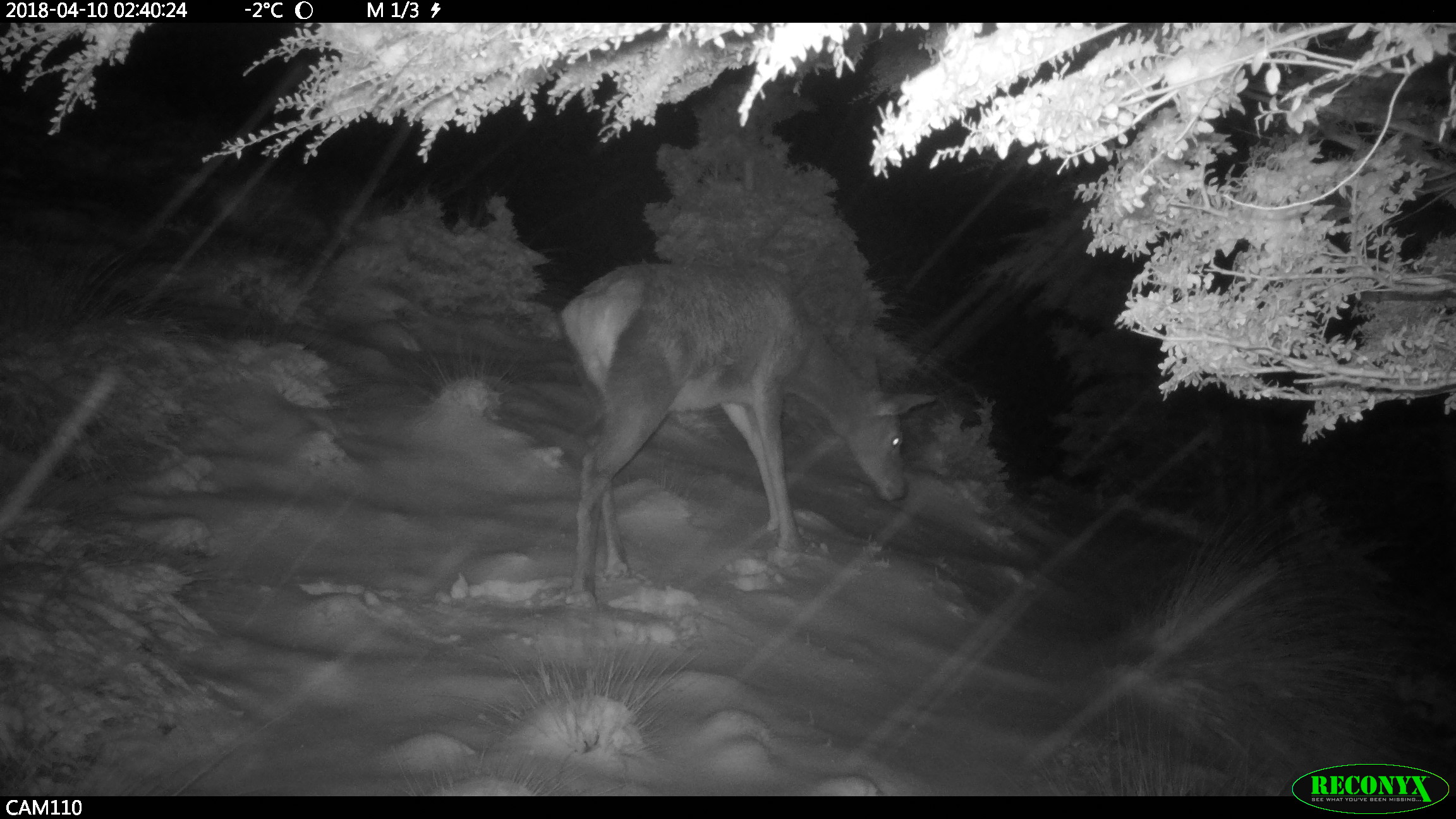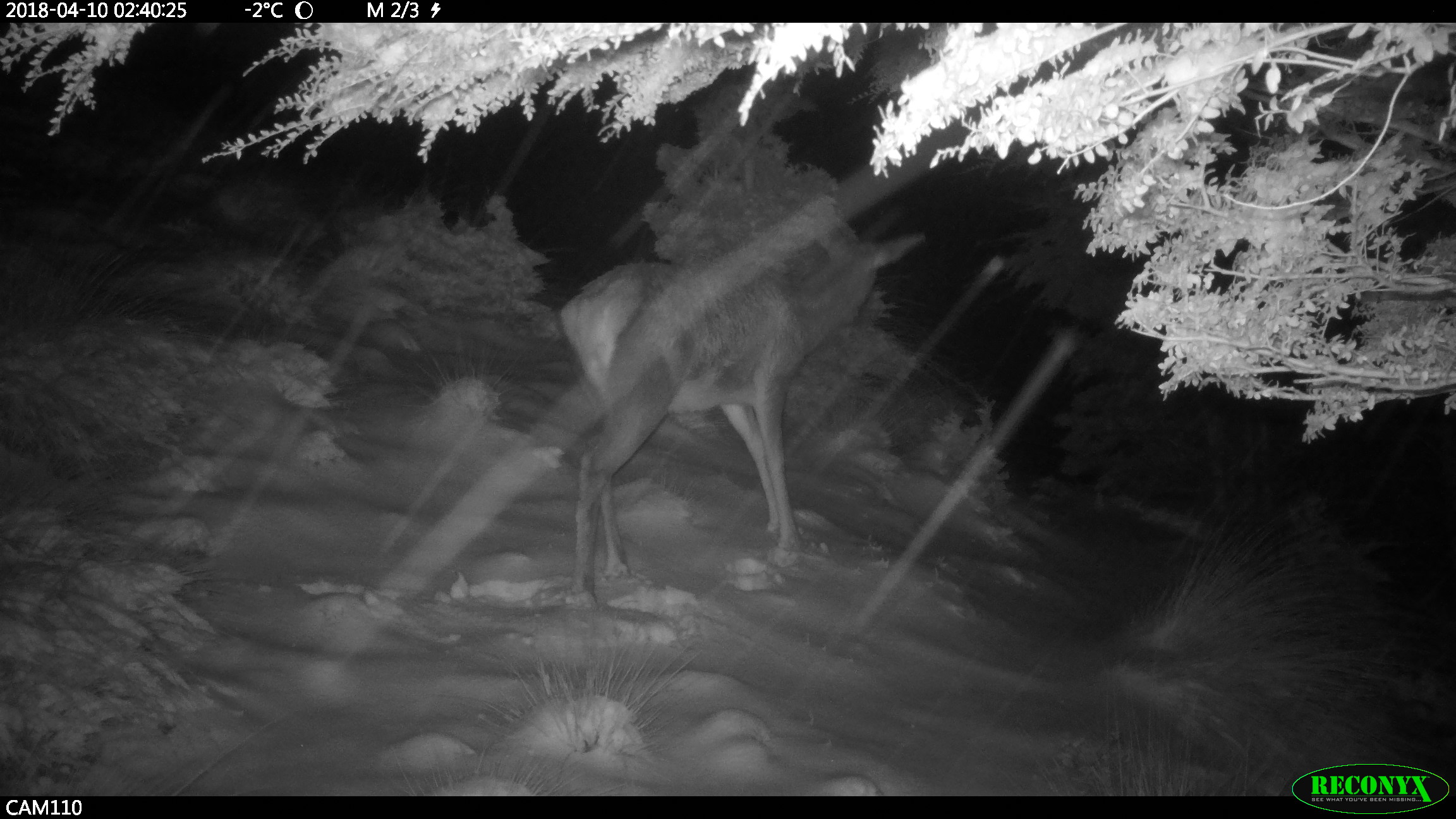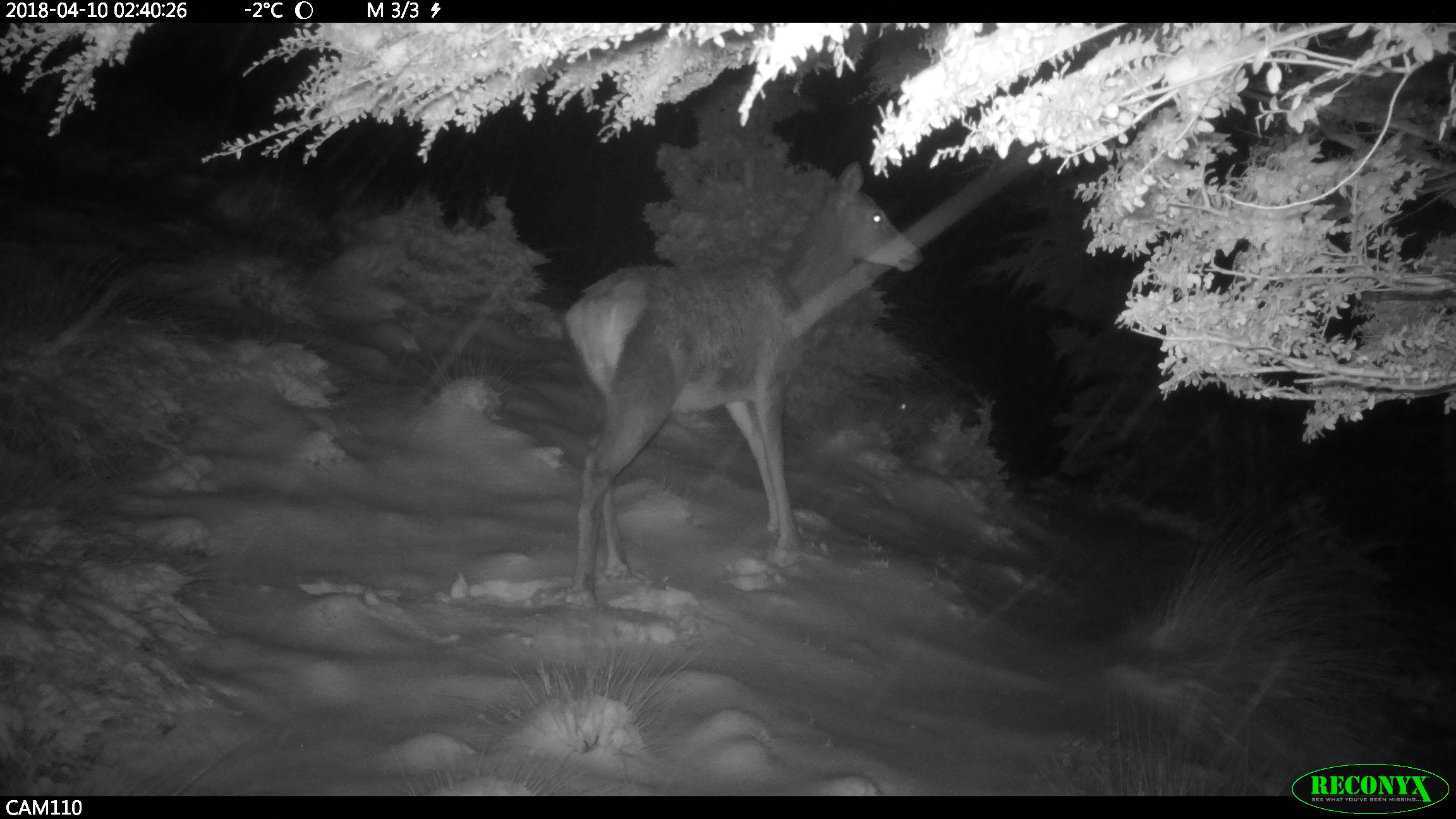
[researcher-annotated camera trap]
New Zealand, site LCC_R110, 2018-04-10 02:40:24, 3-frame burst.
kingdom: Animalia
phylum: Chordata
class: Mammalia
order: Artiodactyla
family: Cervidae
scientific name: Cervidae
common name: deer